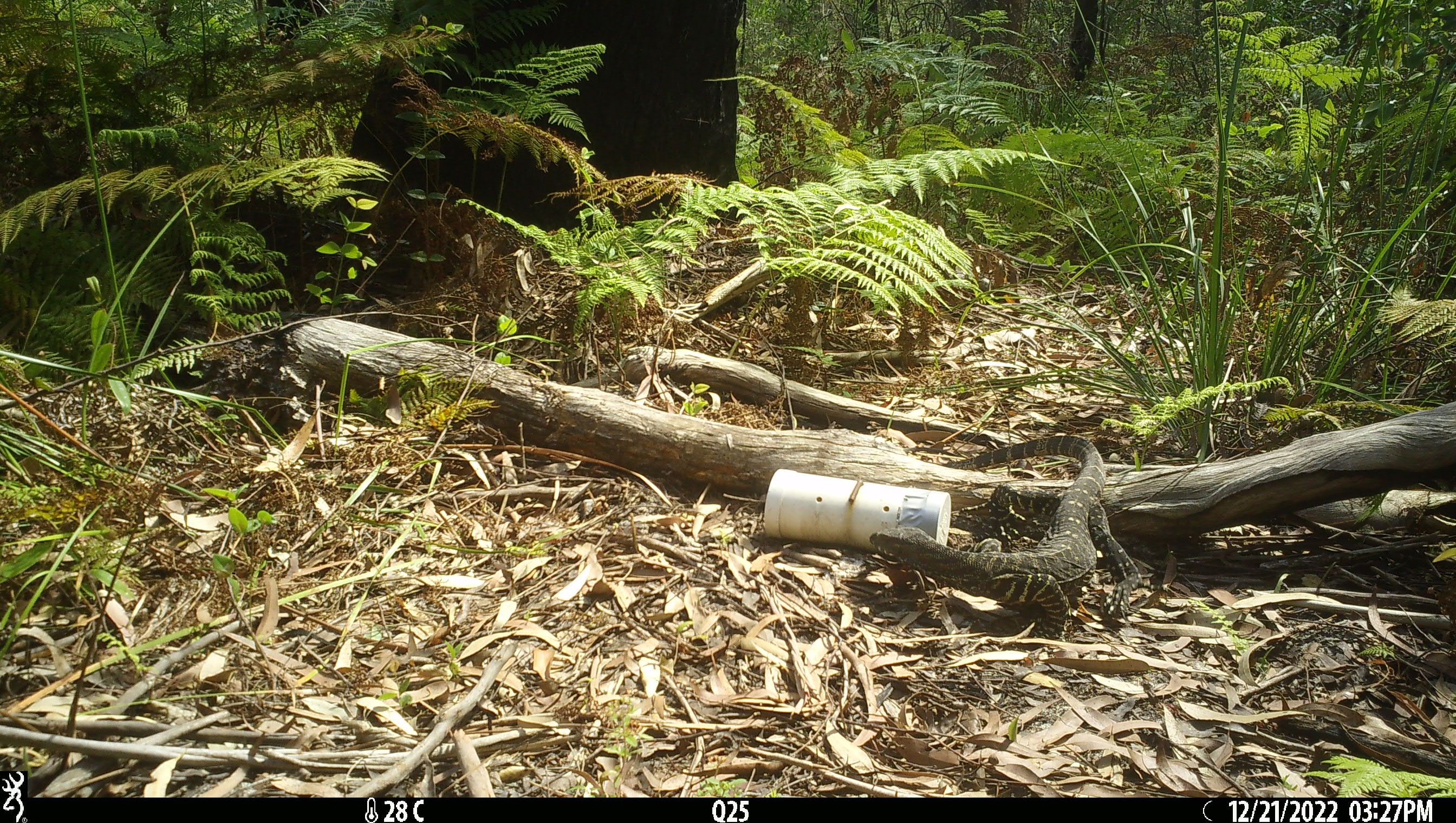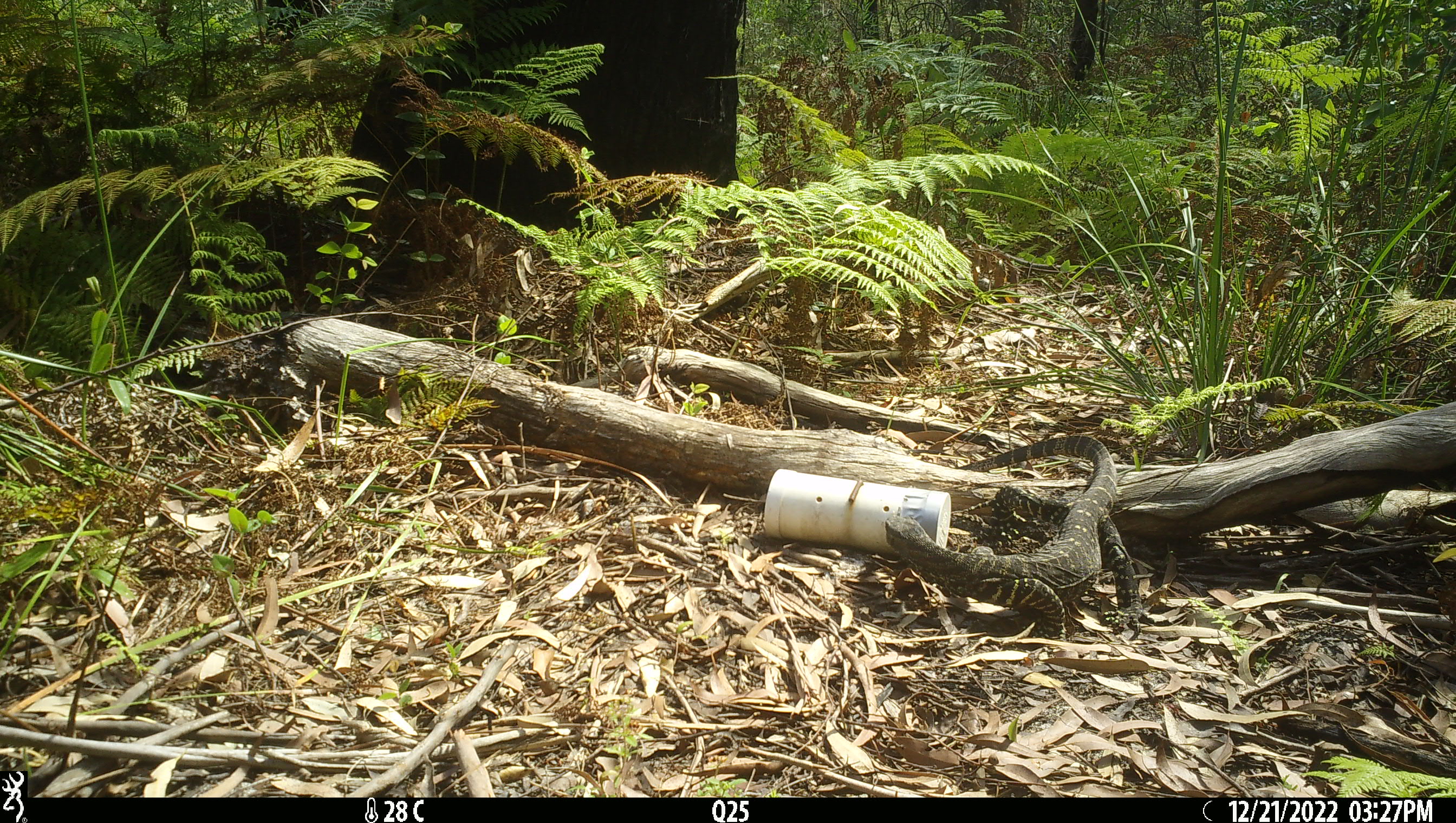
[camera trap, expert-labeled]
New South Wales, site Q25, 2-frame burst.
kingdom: Animalia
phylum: Chordata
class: Reptilia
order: Squamata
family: Varanidae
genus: Varanus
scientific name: Varanus varius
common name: lace monitor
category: goanna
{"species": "goanna (lace monitor) (Varanus varius)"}